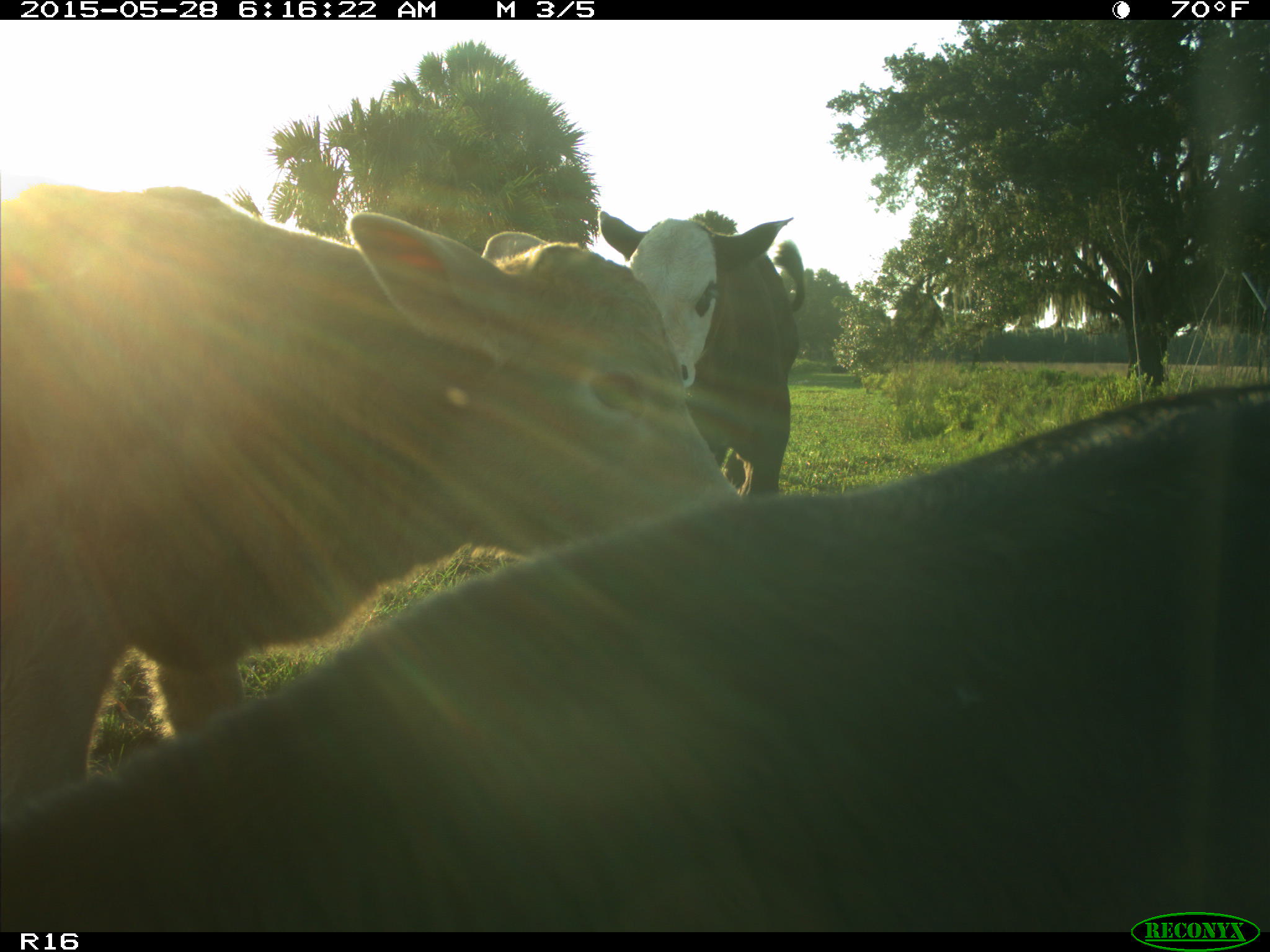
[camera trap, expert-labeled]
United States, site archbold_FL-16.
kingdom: Animalia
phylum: Chordata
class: Mammalia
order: Artiodactyla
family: Bovidae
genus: Bos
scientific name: Bos taurus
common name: domestic cow